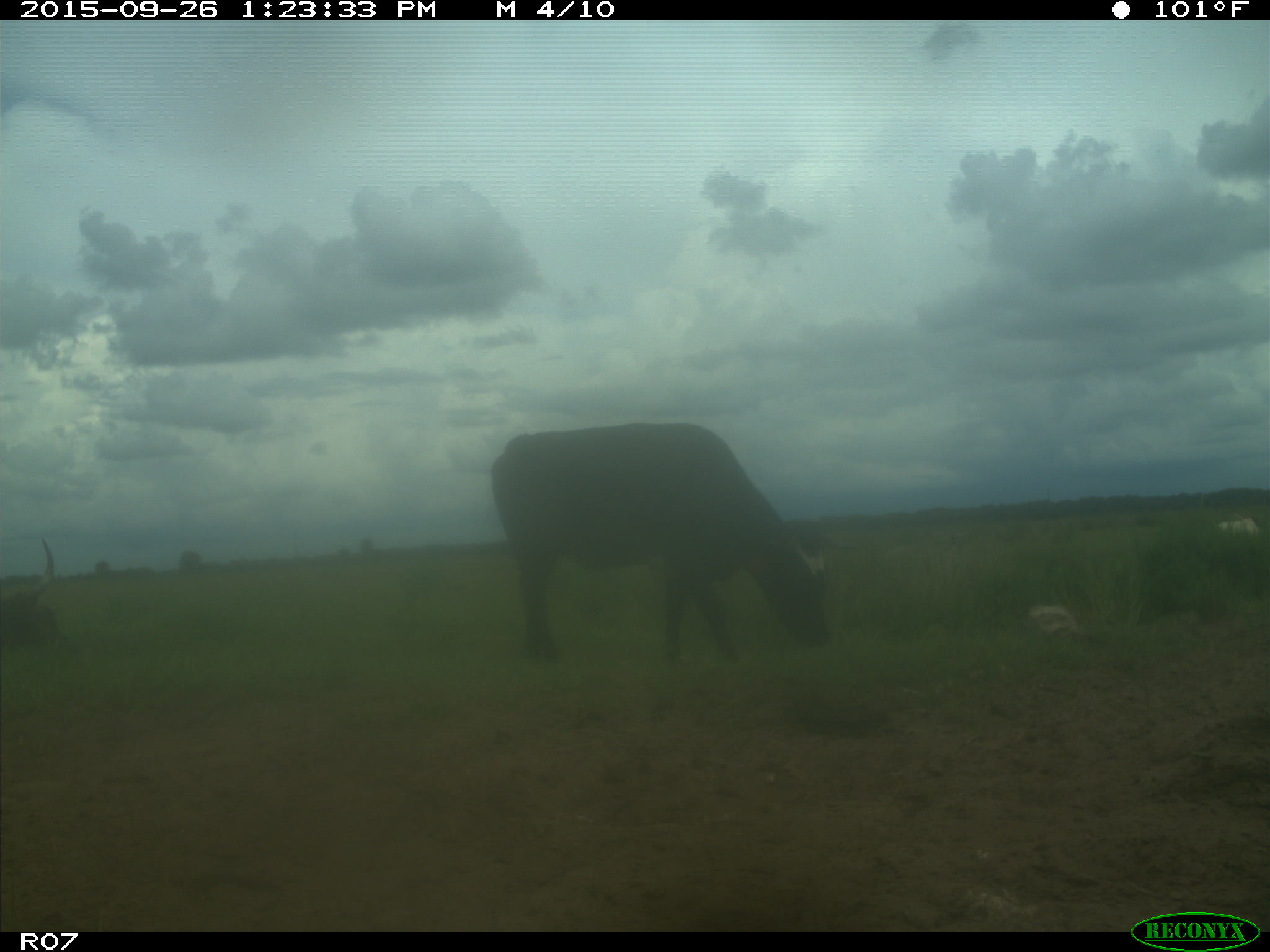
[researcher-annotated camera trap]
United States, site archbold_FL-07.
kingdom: Animalia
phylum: Chordata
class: Mammalia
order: Artiodactyla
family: Bovidae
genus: Bos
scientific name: Bos taurus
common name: domestic cow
Bos taurus (domestic cow).